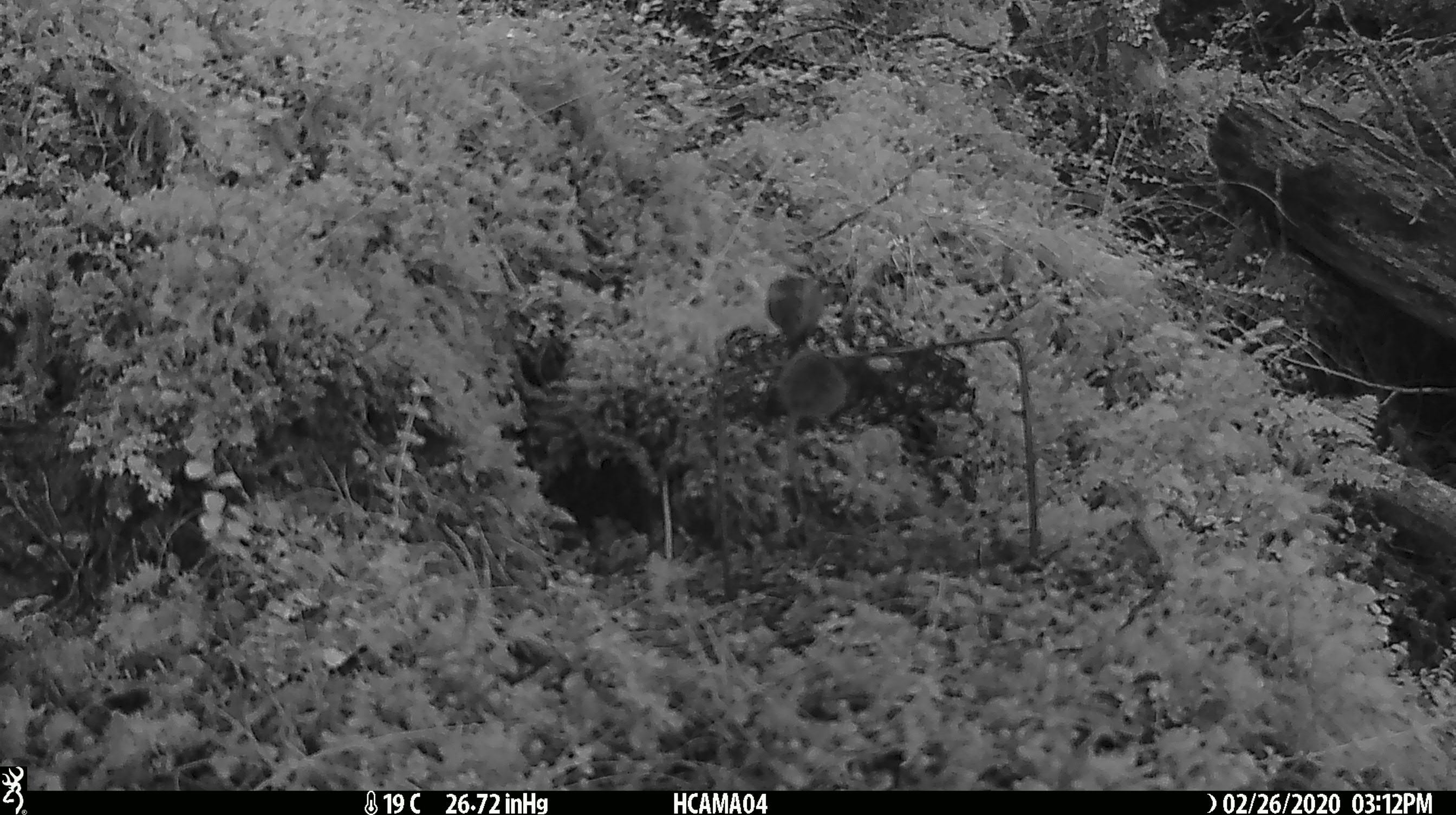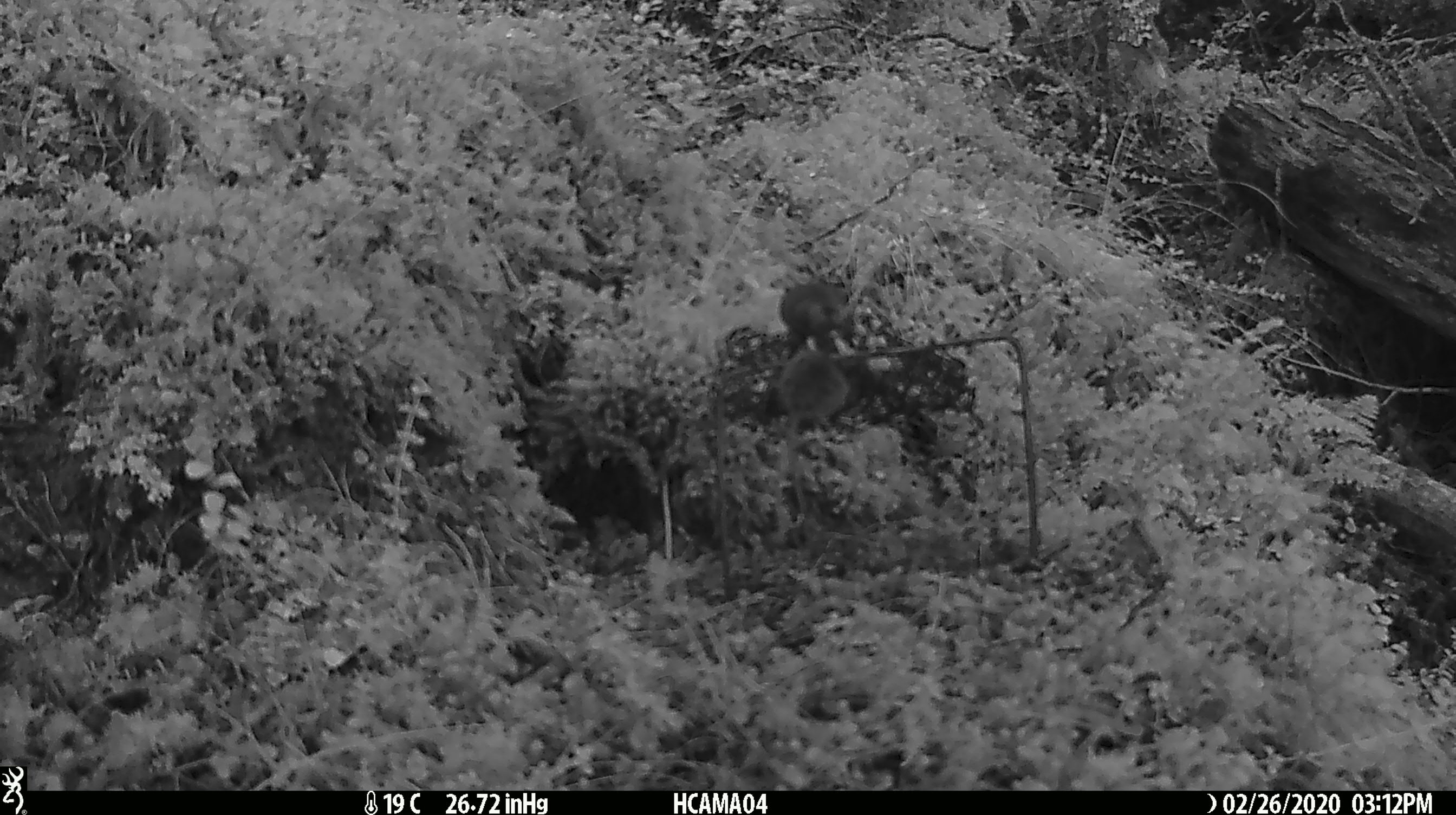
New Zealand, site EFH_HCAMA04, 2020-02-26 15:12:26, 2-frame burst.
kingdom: Animalia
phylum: Chordata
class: Mammalia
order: Rodentia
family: Muridae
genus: Mus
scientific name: Mus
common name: mouse